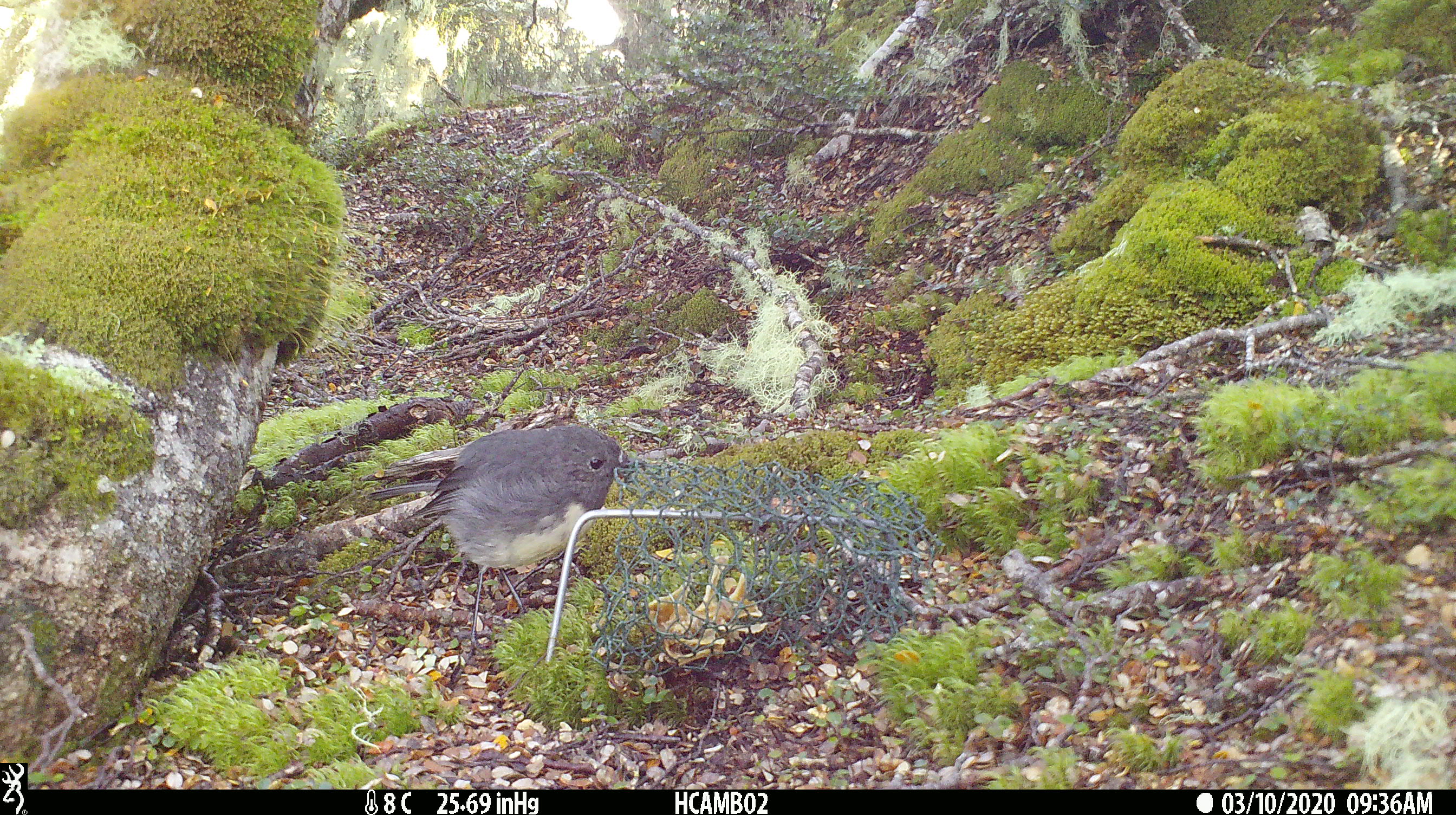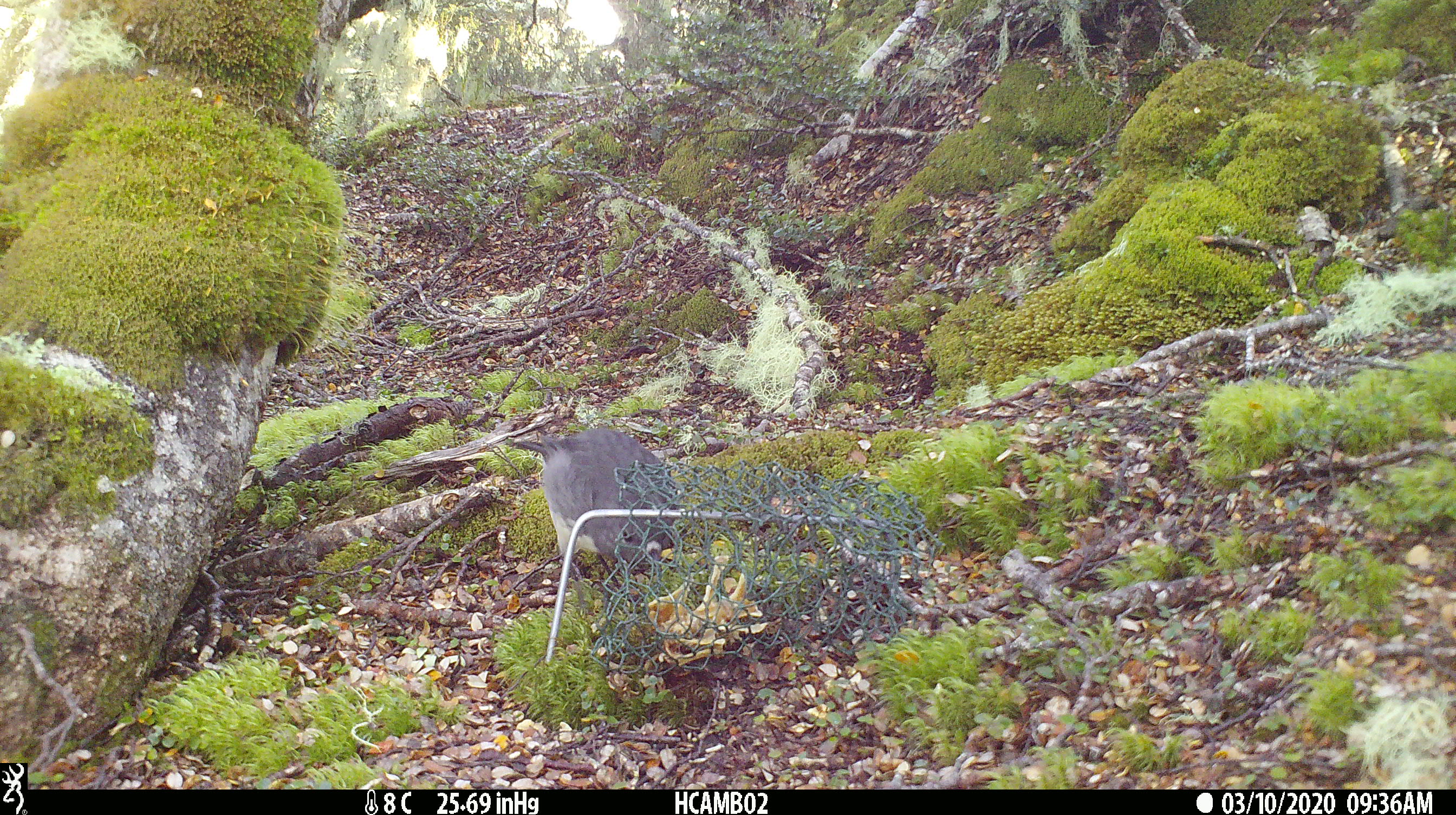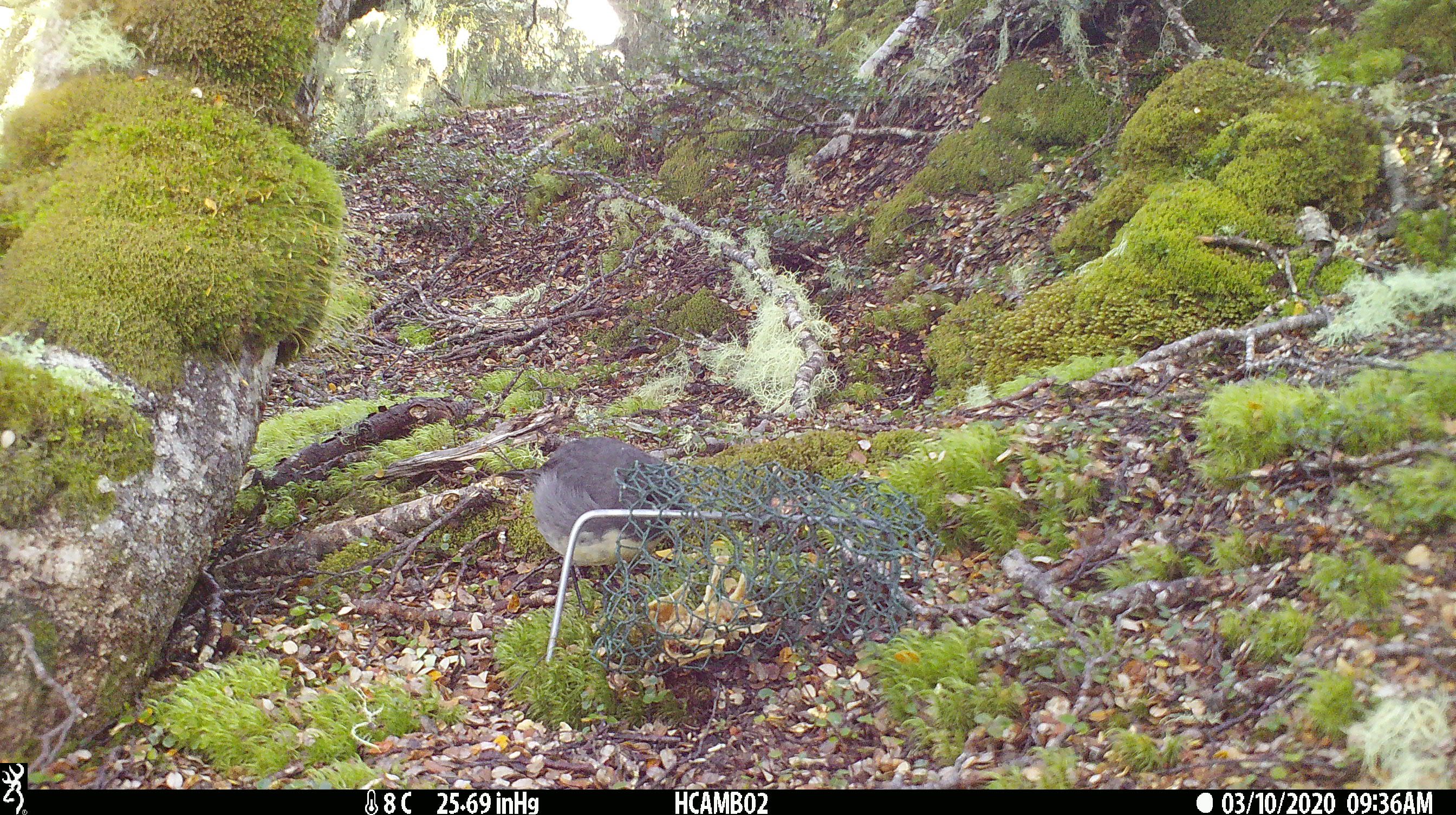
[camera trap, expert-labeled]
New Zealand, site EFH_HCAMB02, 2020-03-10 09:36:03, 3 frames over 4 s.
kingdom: Animalia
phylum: Chordata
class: Aves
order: Passeriformes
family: Petroicidae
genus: Petroica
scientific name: Petroica australis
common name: new zealand robin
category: robin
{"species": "robin (new zealand robin) (Petroica australis)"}